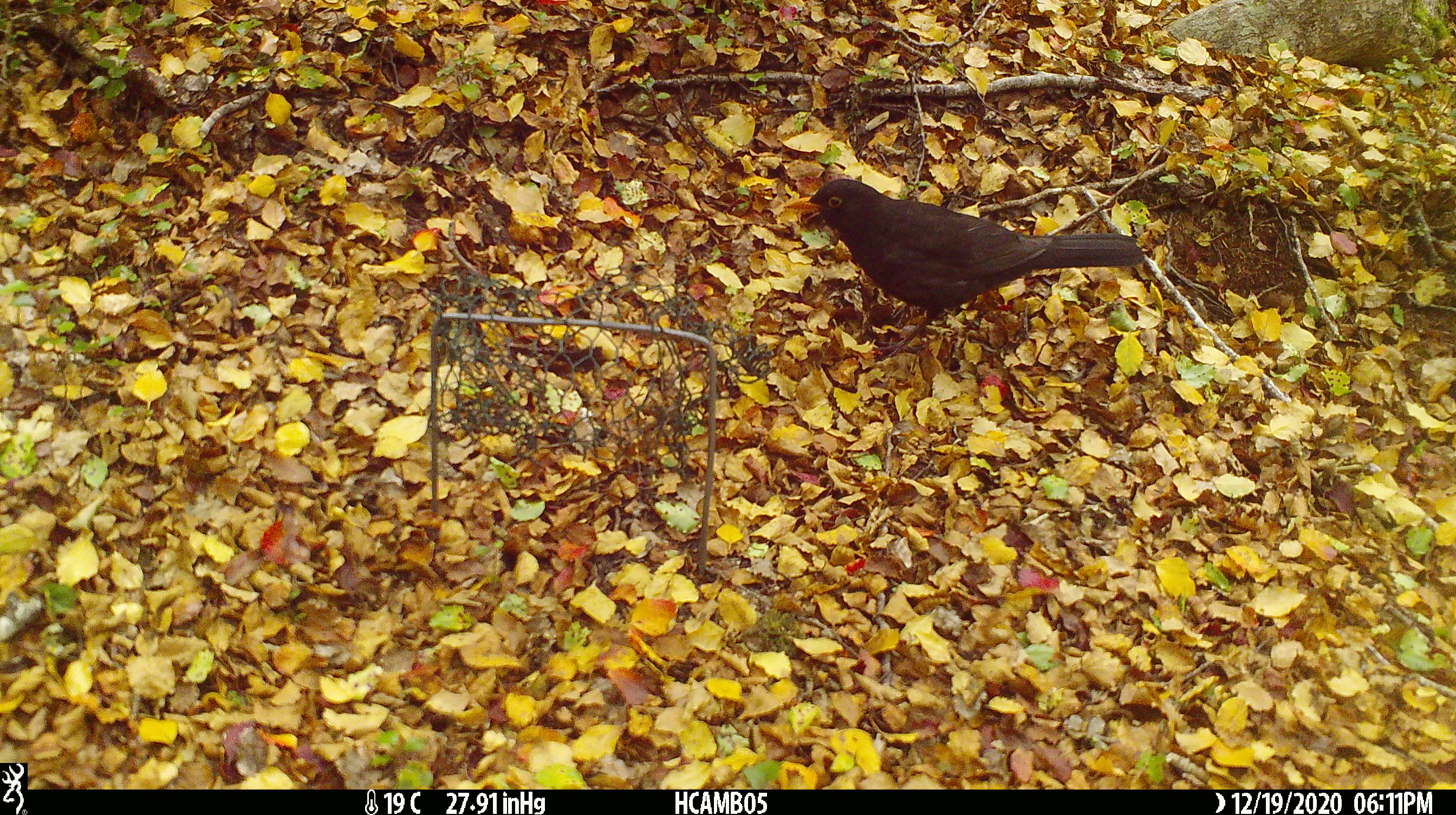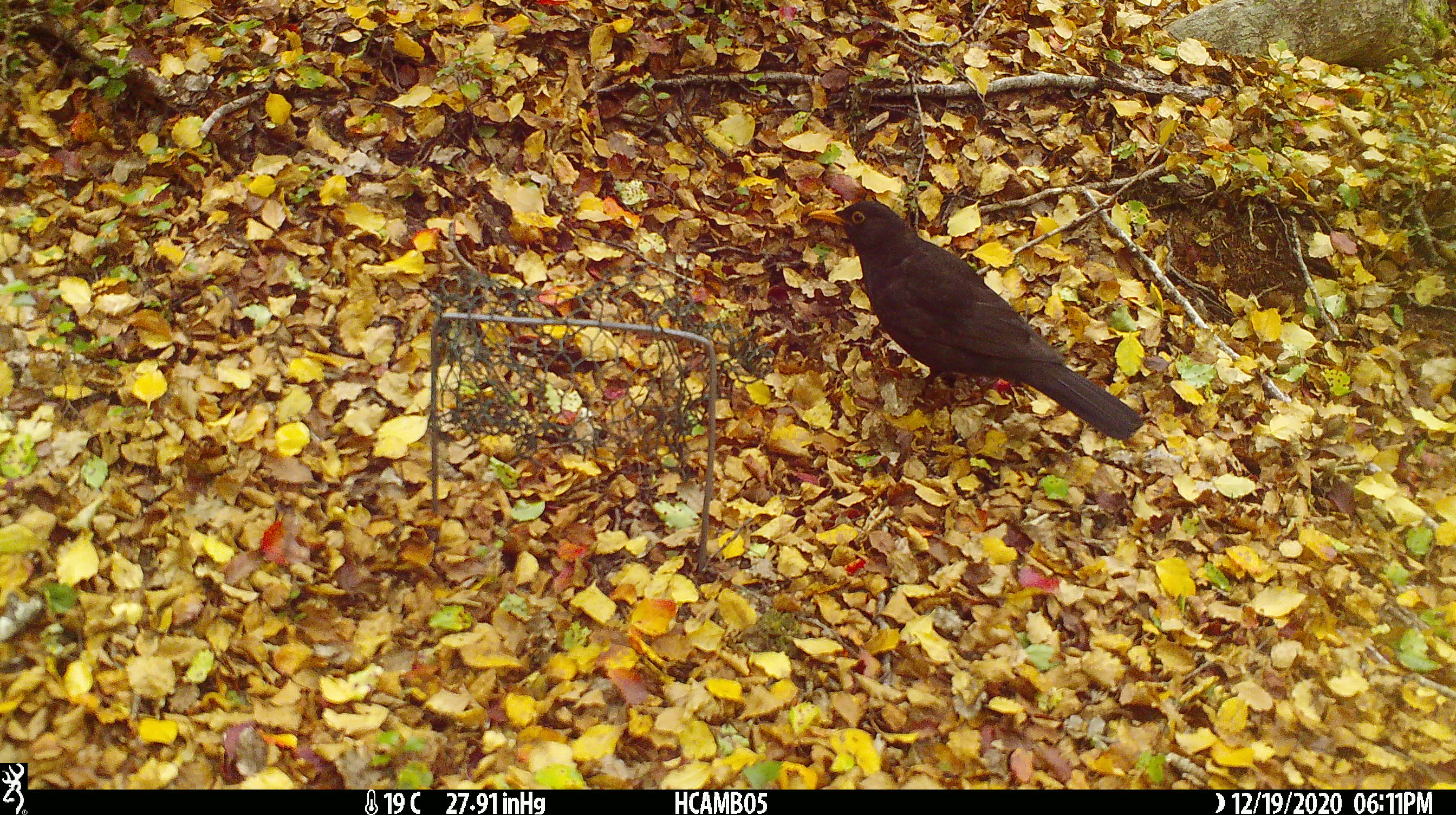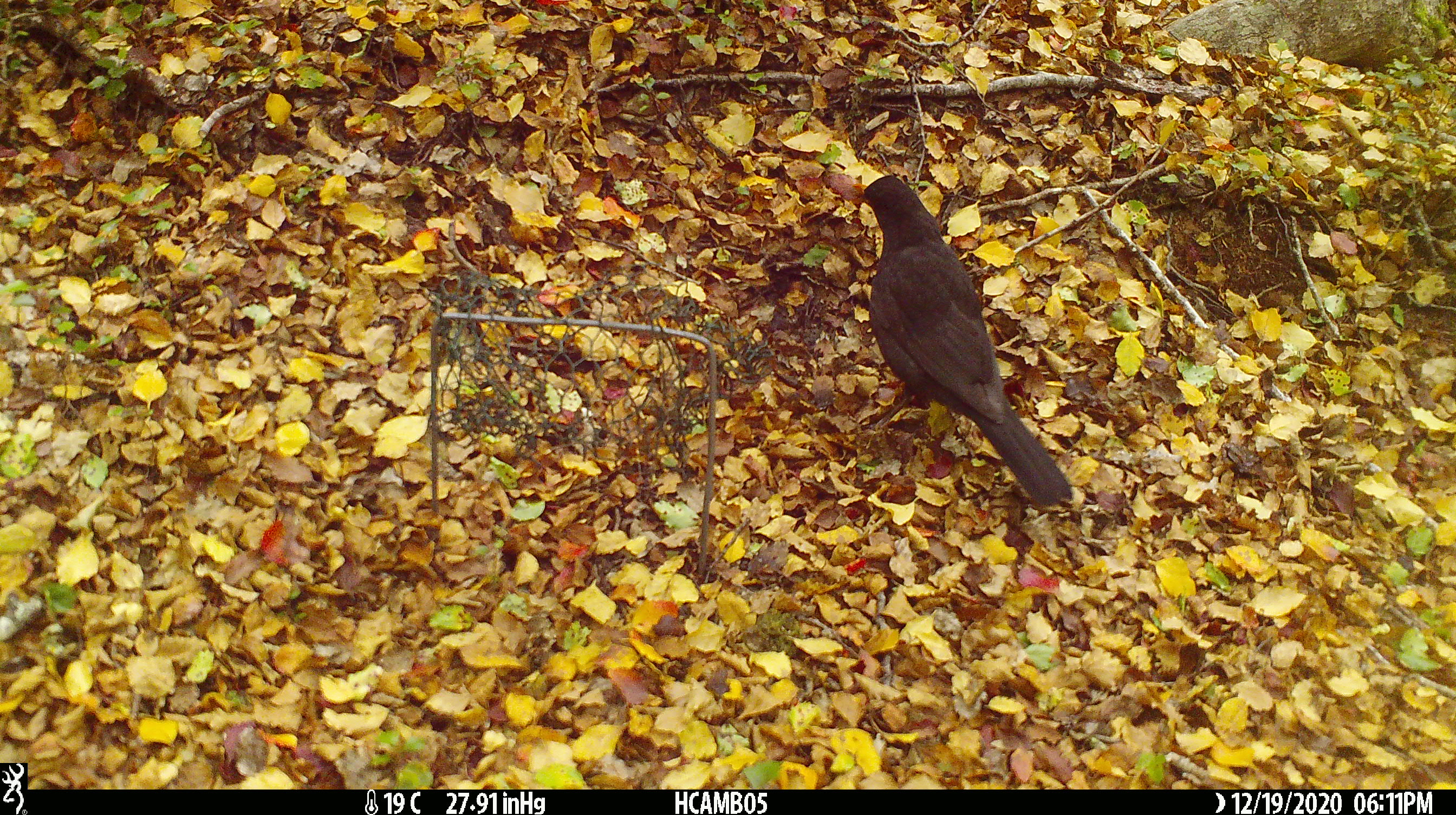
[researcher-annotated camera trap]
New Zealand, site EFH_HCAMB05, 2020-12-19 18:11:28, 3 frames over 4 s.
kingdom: Animalia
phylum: Chordata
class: Aves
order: Passeriformes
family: Turdidae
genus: Turdus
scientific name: Turdus merula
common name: eurasian blackbird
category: blackbird